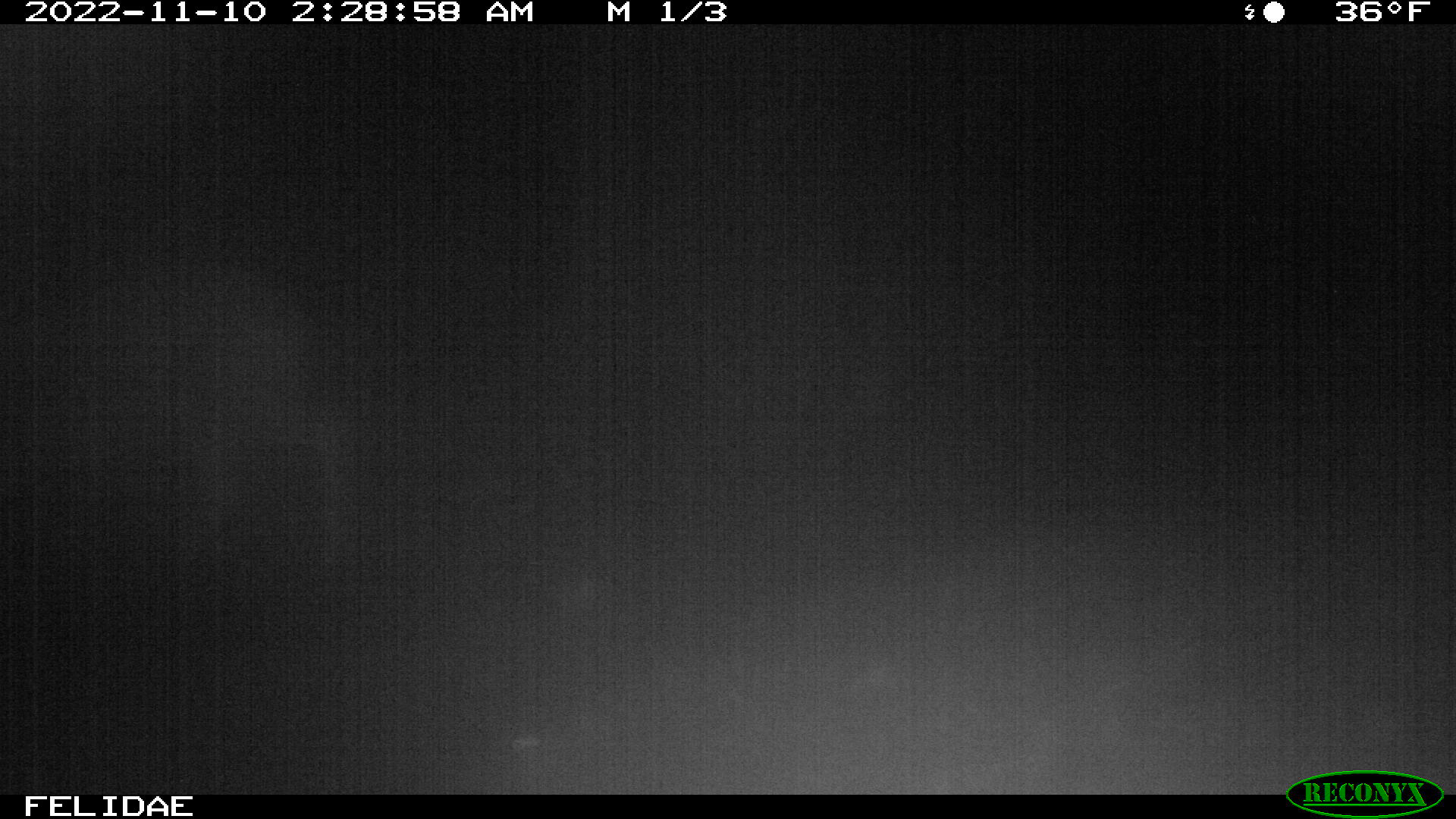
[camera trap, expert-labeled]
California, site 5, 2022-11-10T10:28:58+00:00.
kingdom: Animalia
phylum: Chordata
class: Mammalia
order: Artiodactyla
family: Cervidae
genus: Odocoileus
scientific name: Odocoileus hemionus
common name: mule deer